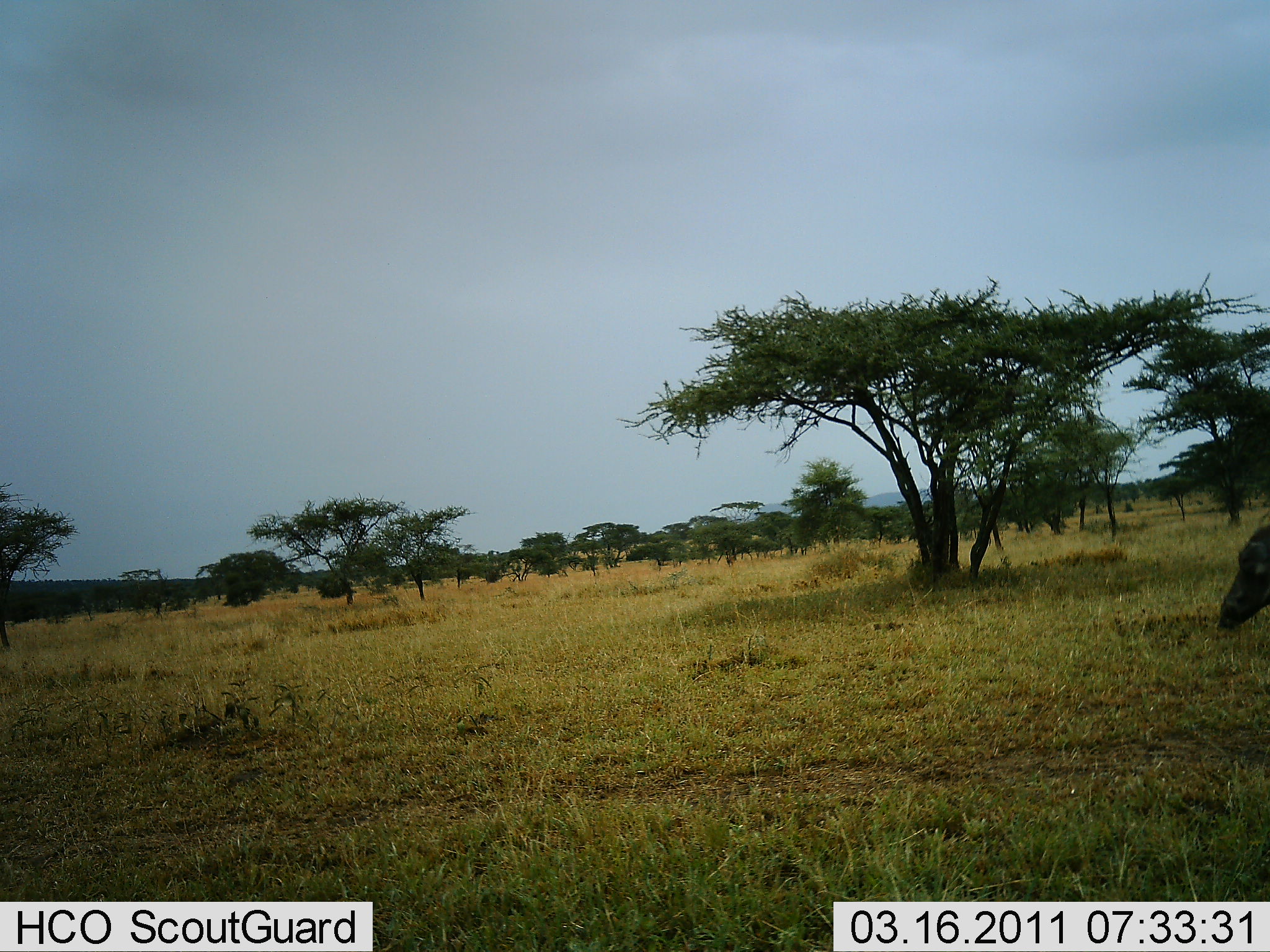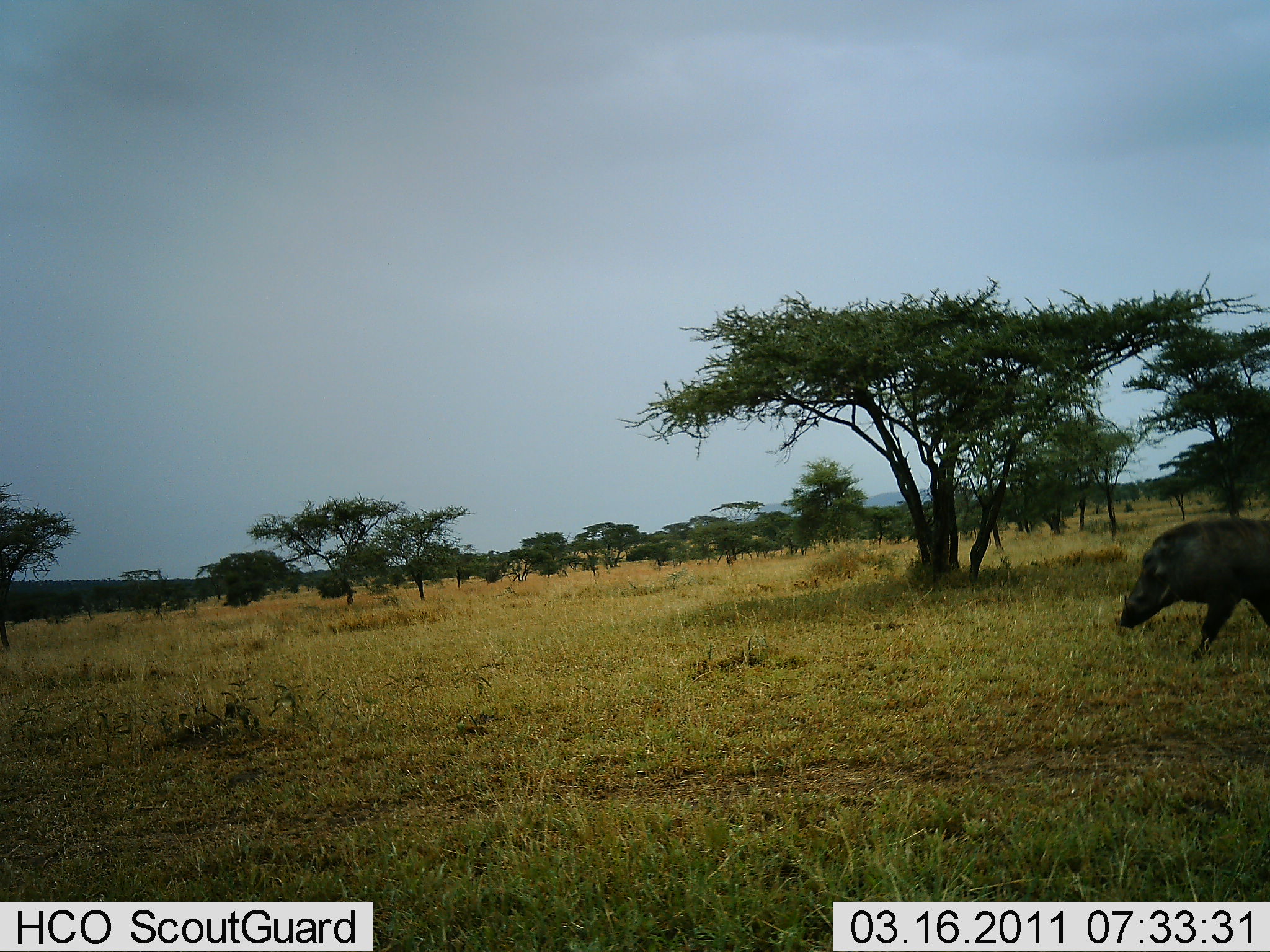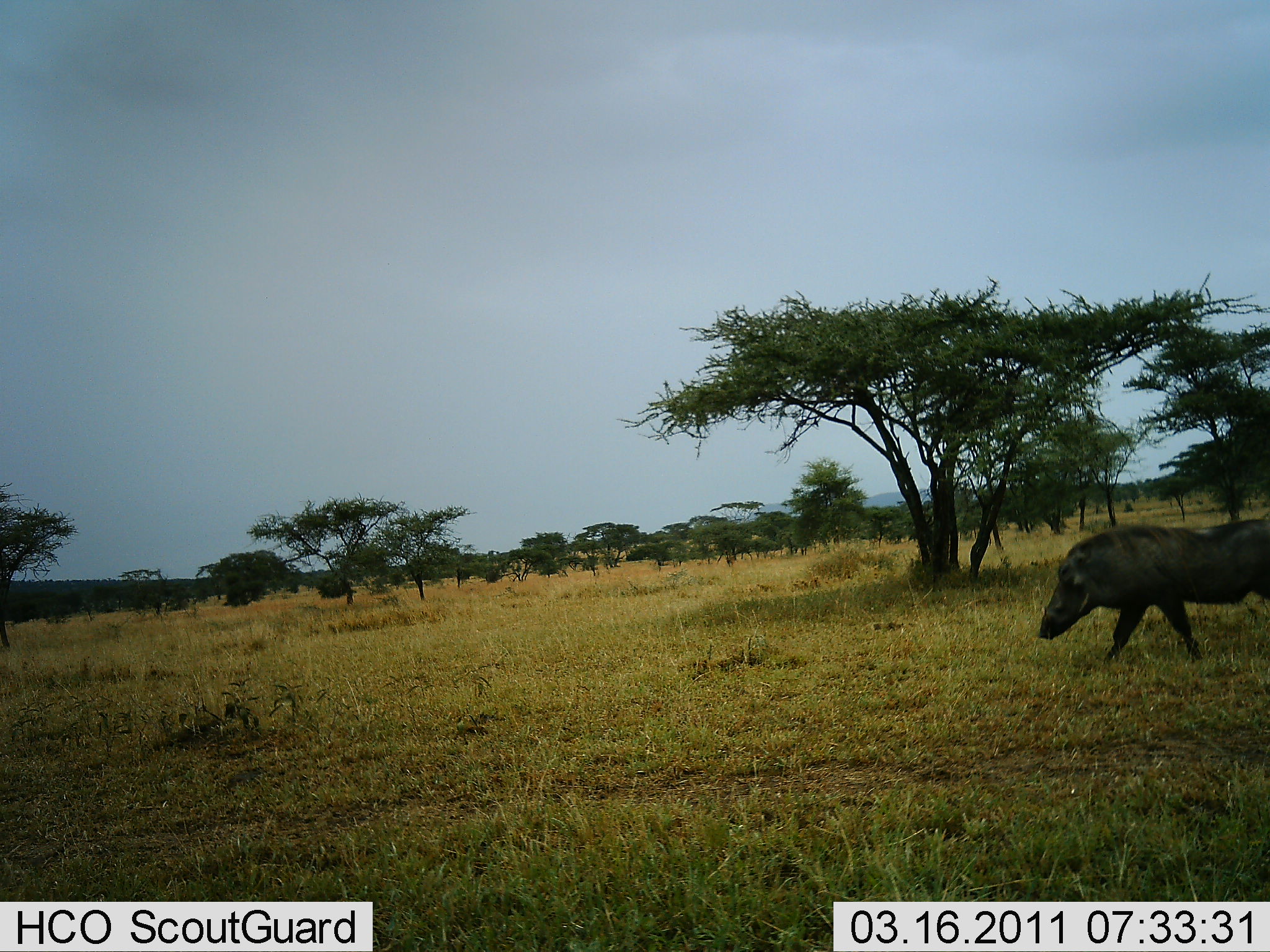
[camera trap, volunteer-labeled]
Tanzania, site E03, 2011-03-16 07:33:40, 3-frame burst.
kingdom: Animalia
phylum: Chordata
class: Mammalia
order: Artiodactyla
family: Suidae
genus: Phacochoerus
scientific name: Phacochoerus africanus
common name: warthog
Warthog (Phacochoerus africanus), count 1. Behavior (volunteer vote fractions): standing 15%, resting 0%, moving 92%, interacting 0%. Young present (vote fraction): 0%. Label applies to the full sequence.